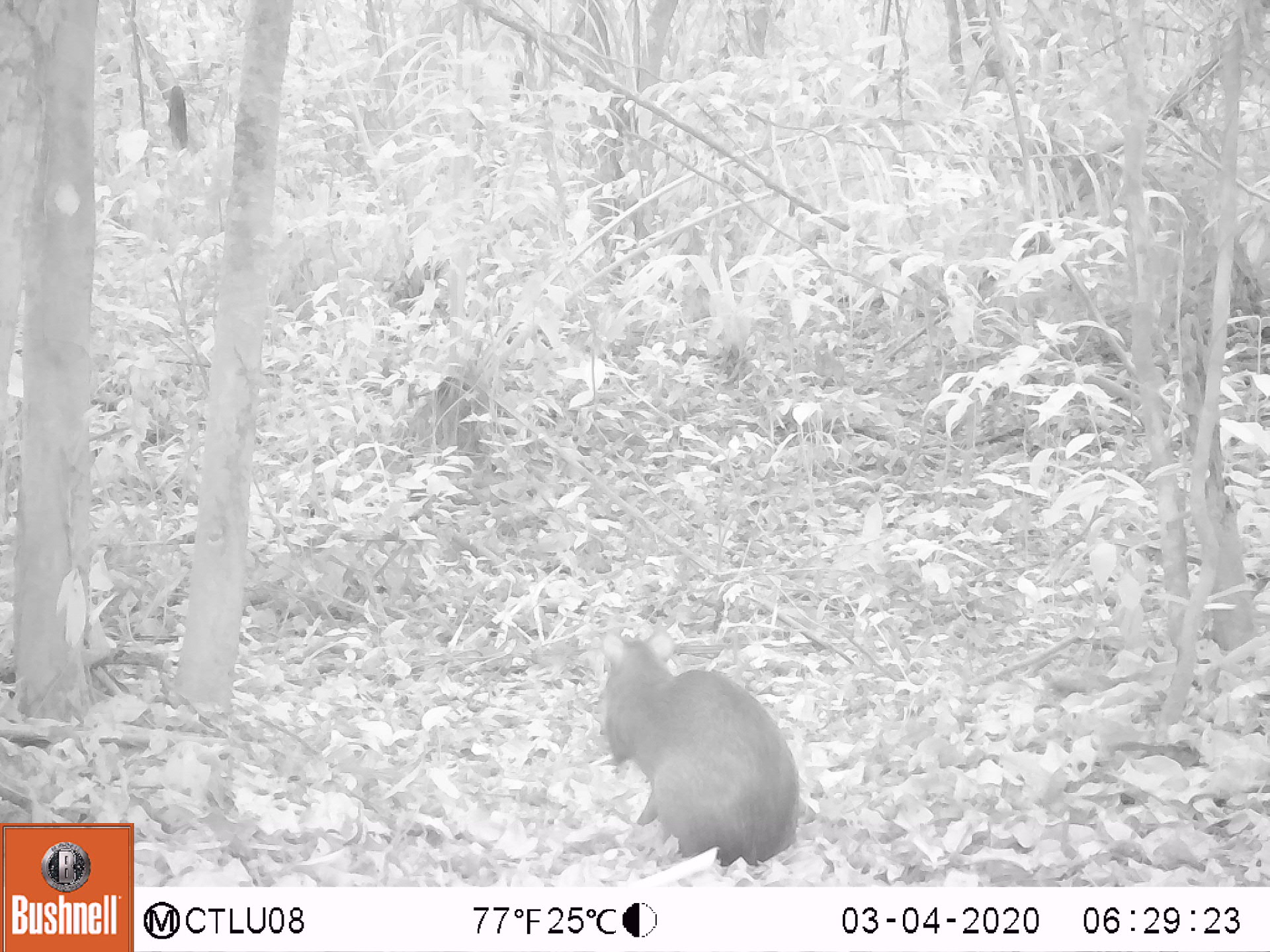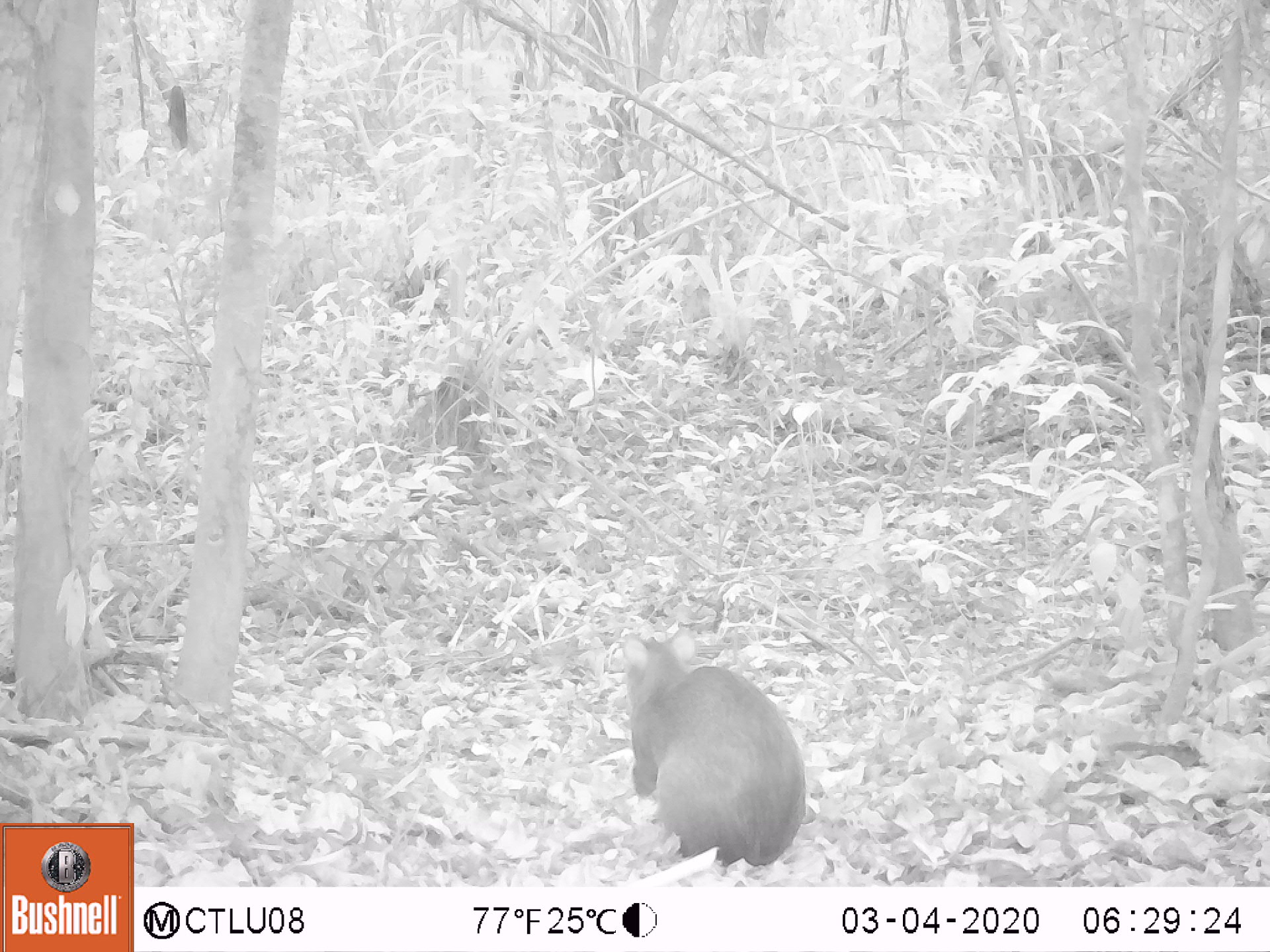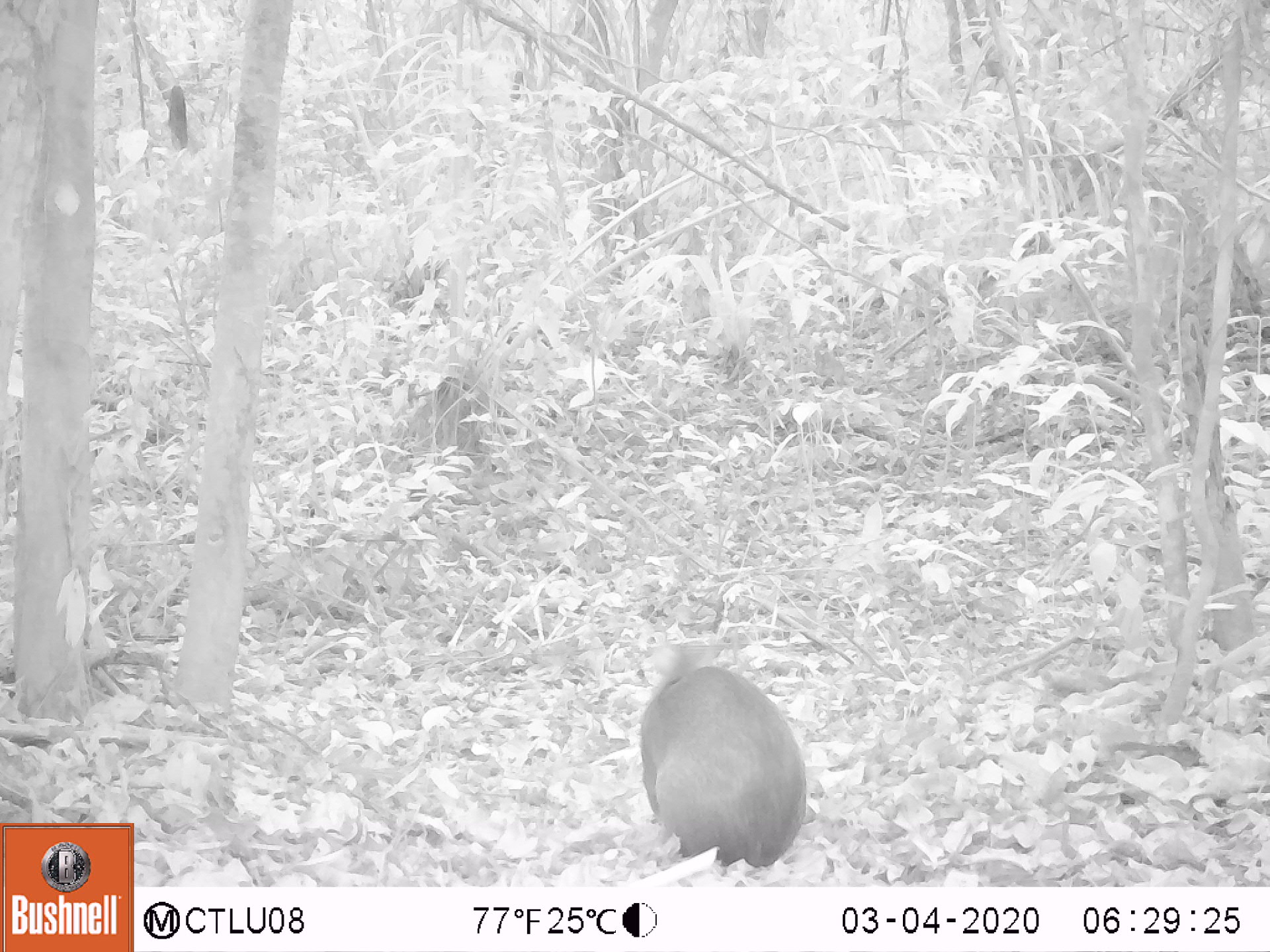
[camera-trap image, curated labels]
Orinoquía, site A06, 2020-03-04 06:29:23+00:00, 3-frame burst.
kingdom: Animalia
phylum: Chordata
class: Mammalia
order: Rodentia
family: Dasyproctidae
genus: Dasyprocta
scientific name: Dasyprocta fuliginosa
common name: black agouti